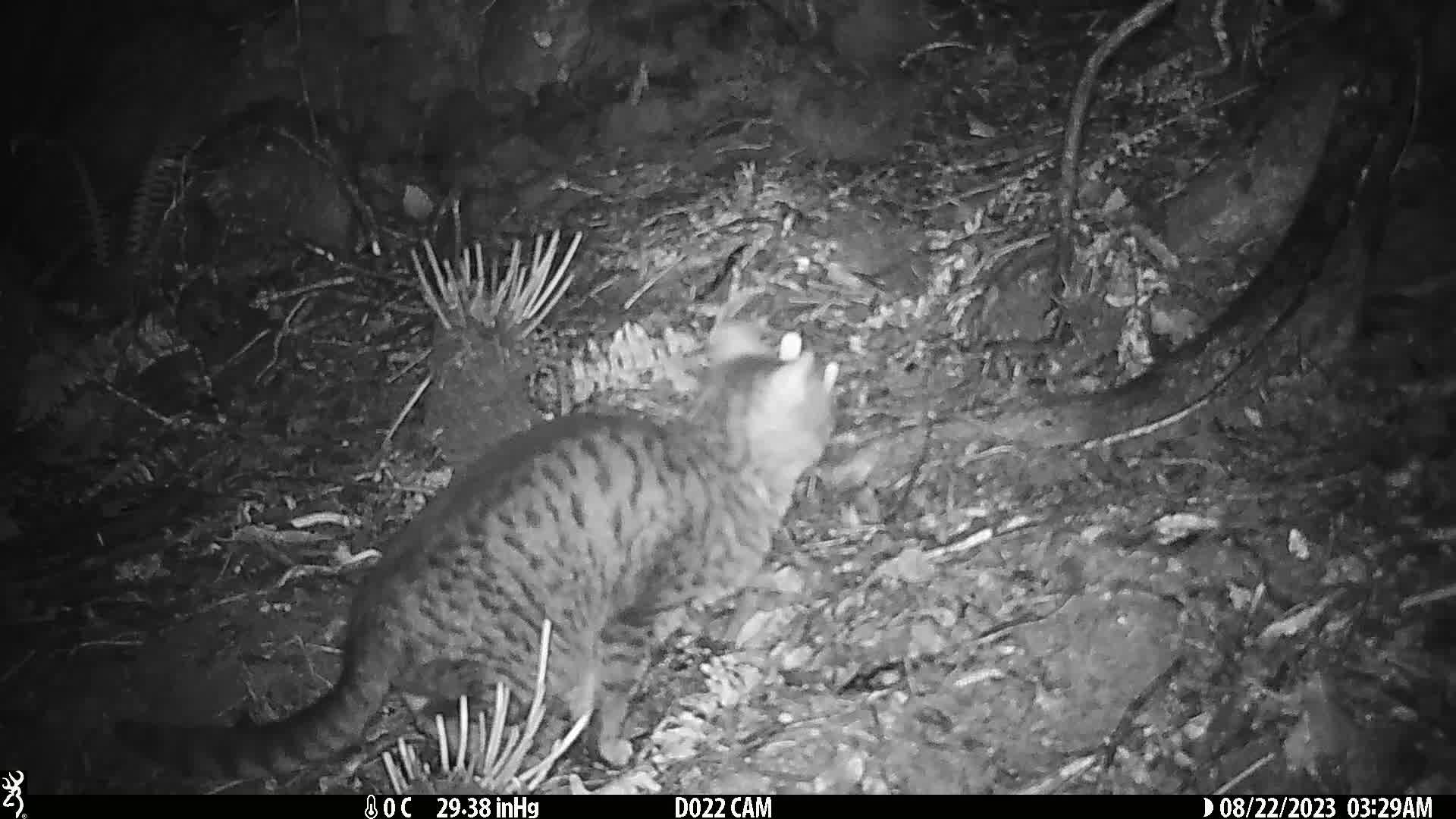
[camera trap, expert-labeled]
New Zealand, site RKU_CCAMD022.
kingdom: Animalia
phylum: Chordata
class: Mammalia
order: Carnivora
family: Felidae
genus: Felis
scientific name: Felis catus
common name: domestic cat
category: cat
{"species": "cat (domestic cat) (Felis catus)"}